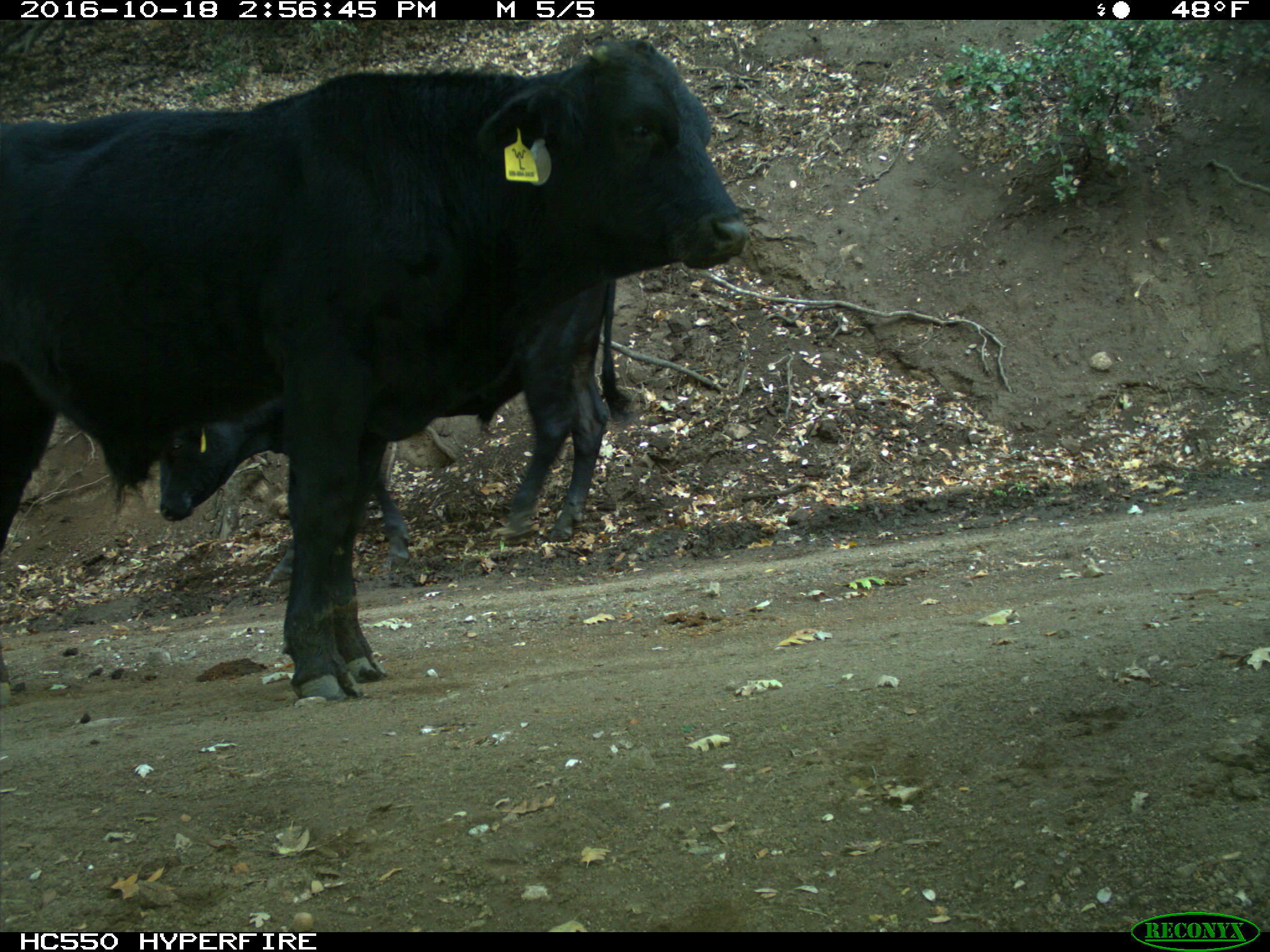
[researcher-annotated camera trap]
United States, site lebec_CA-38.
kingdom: Animalia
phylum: Chordata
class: Mammalia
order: Artiodactyla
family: Bovidae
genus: Bos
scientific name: Bos taurus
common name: domestic cow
Bos taurus (domestic cow).